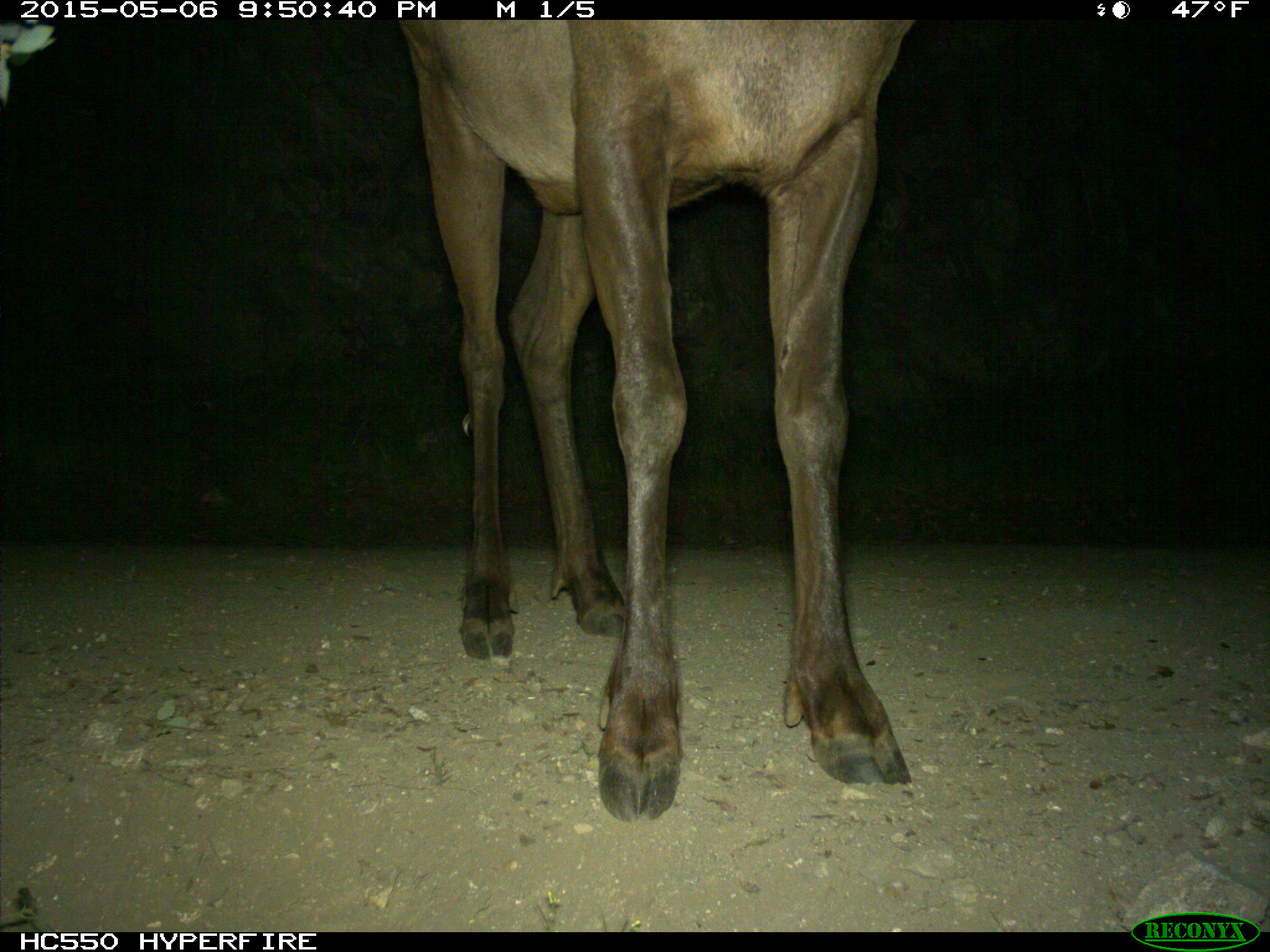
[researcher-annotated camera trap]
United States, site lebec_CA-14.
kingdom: Animalia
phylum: Chordata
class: Mammalia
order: Artiodactyla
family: Cervidae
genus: Cervus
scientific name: Cervus canadensis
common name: elk